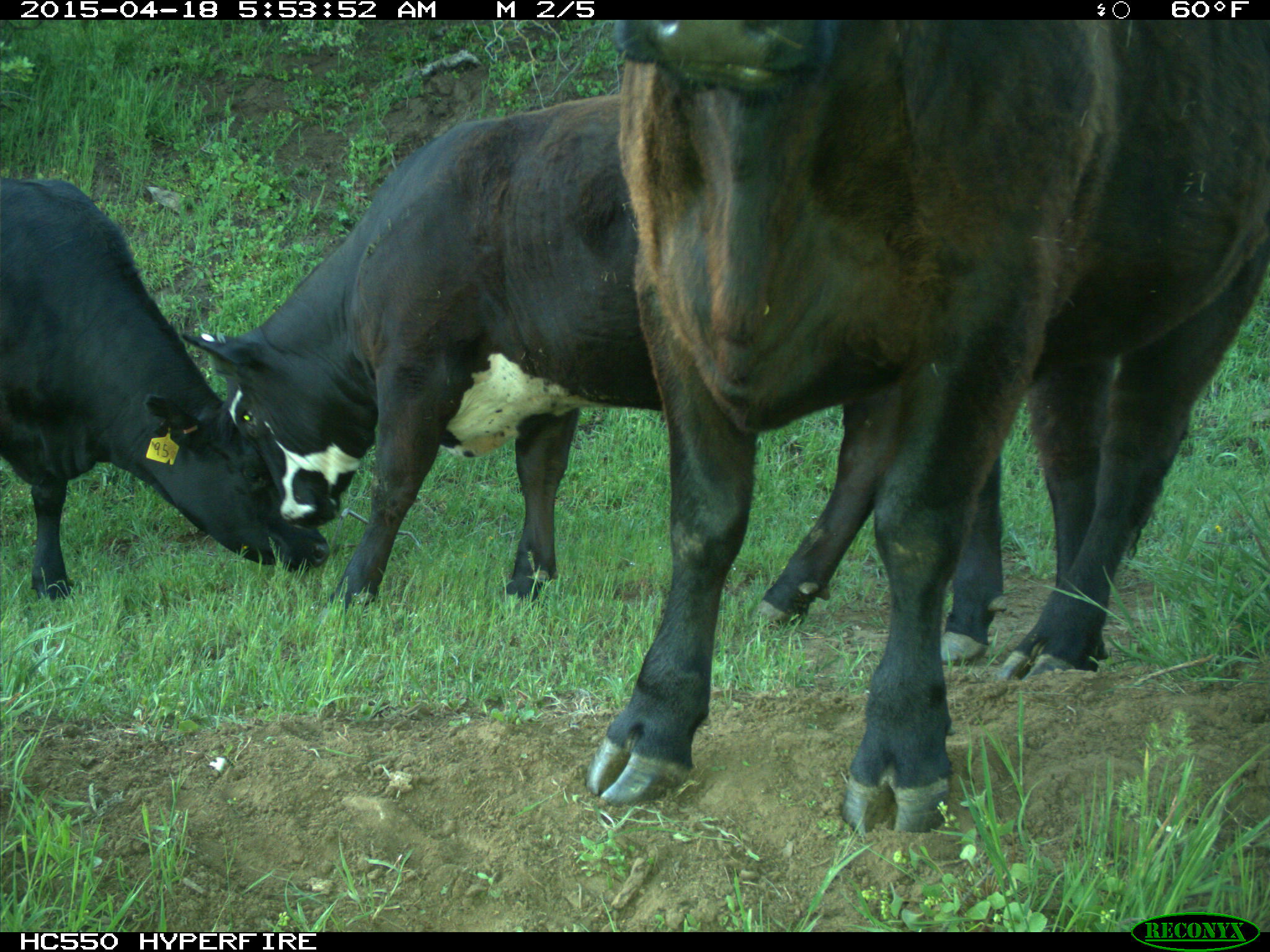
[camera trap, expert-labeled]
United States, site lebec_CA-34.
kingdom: Animalia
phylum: Chordata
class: Mammalia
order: Artiodactyla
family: Bovidae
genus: Bos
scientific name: Bos taurus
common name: domestic cow